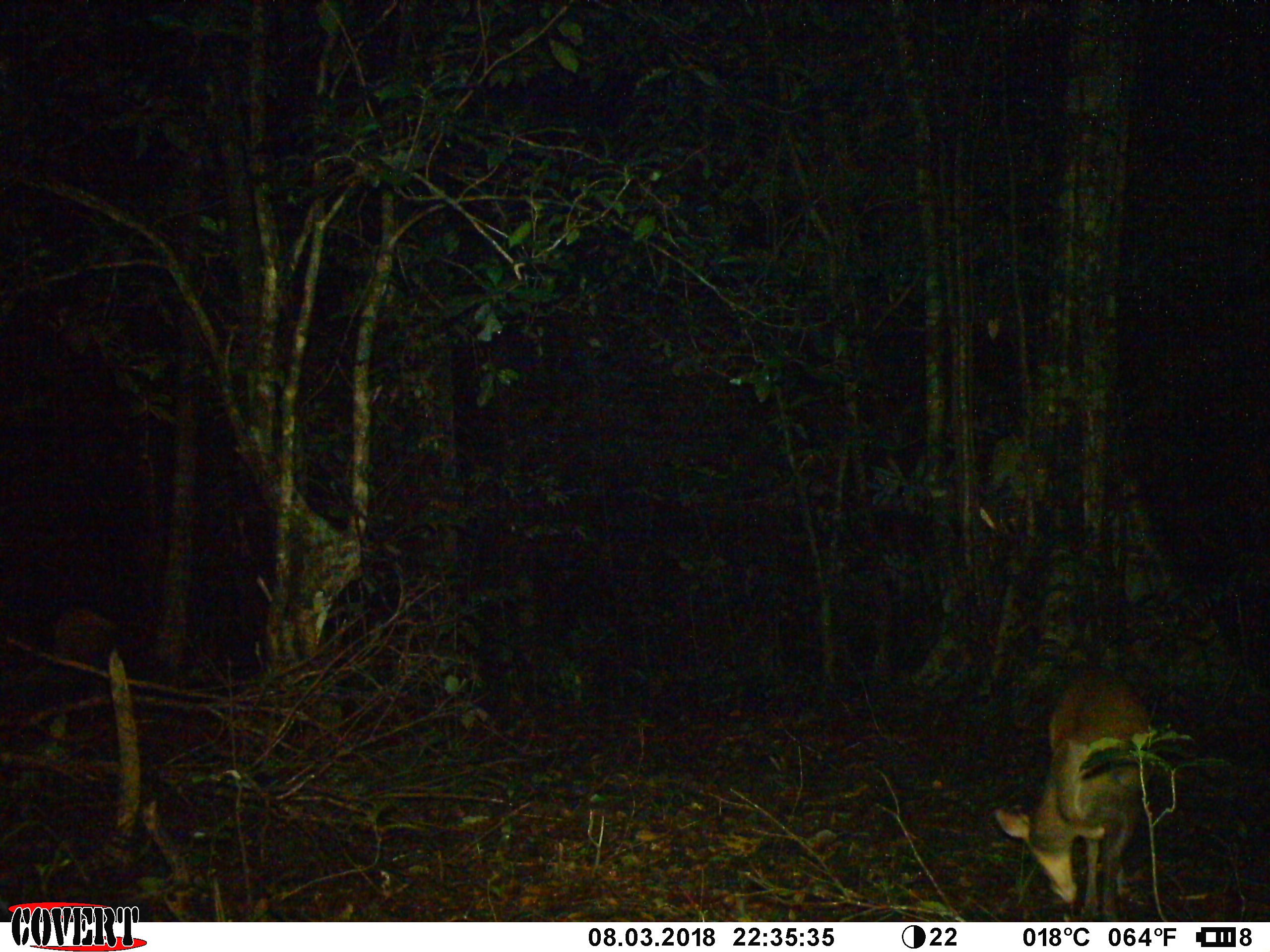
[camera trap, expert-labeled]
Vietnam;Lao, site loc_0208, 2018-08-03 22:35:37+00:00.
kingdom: Animalia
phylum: Chordata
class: Mammalia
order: Artiodactyla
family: Cervidae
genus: Muntiacus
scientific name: Muntiacus rooseveltorum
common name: roosevelt's muntjac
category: roosevelts muntjac group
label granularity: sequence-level